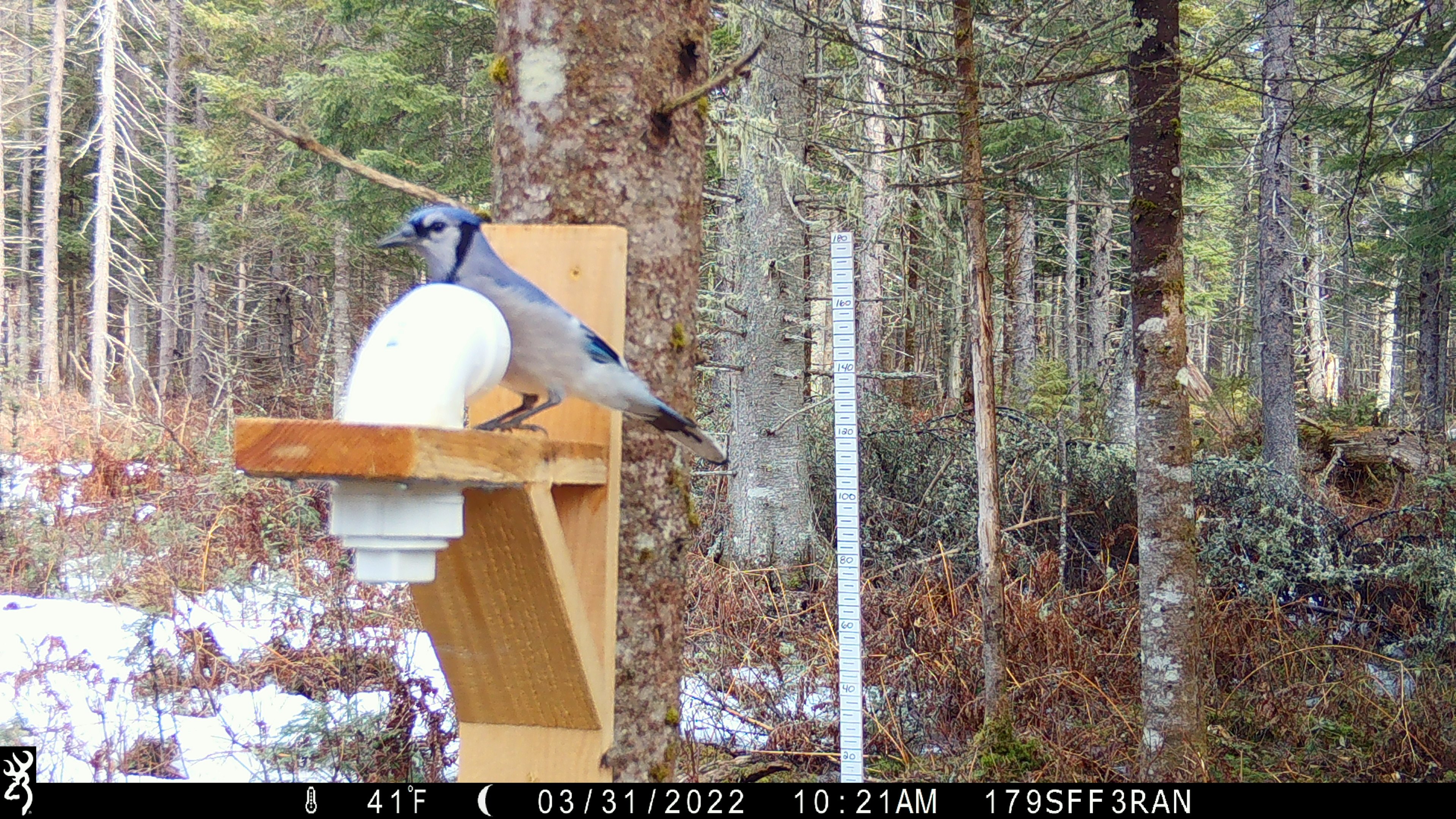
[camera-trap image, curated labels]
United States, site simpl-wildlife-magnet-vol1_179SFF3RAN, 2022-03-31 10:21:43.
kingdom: Animalia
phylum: Chordata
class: Aves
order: Passeriformes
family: Corvidae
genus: Cyanocitta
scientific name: Cyanocitta cristata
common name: blue jay